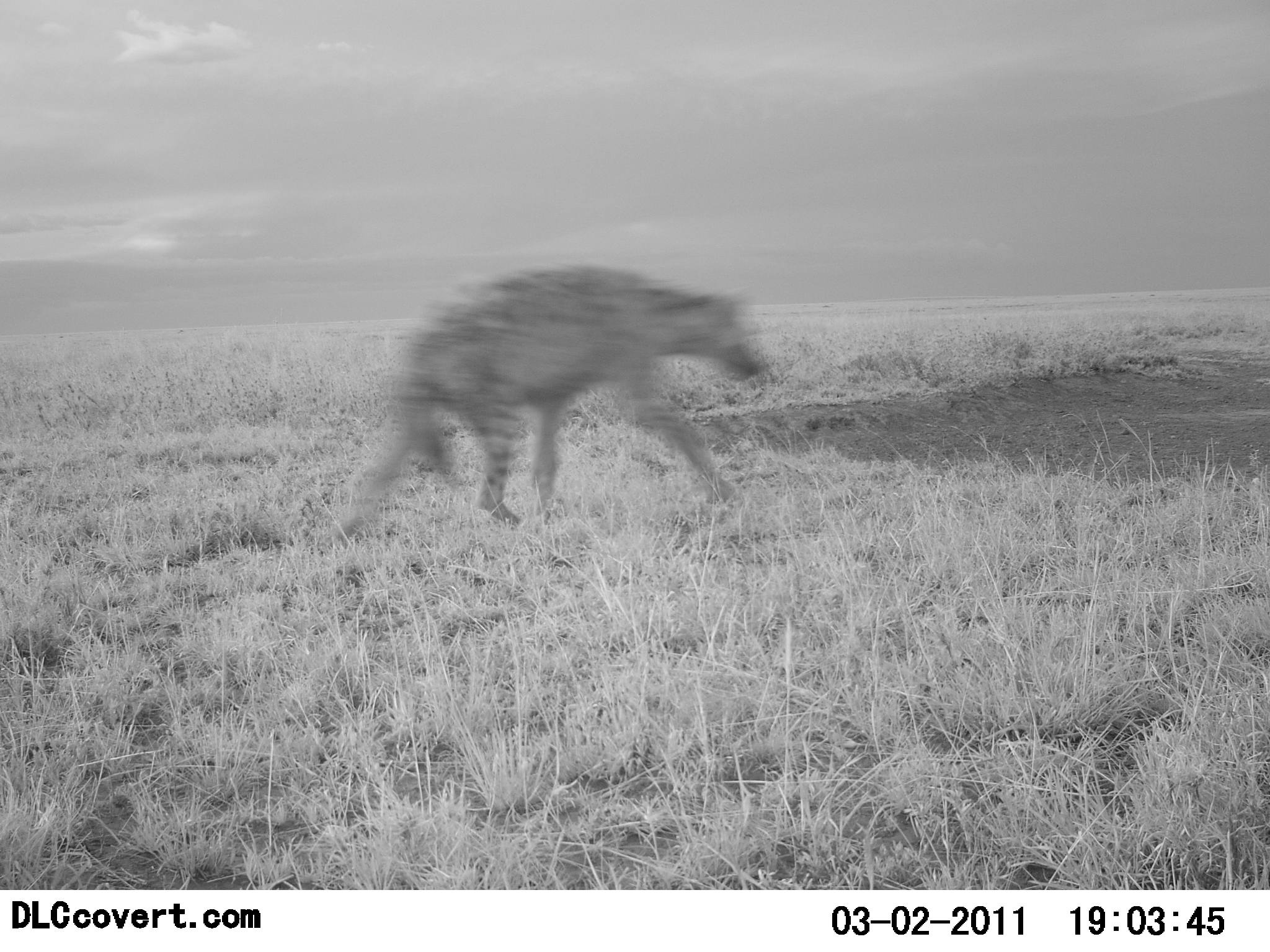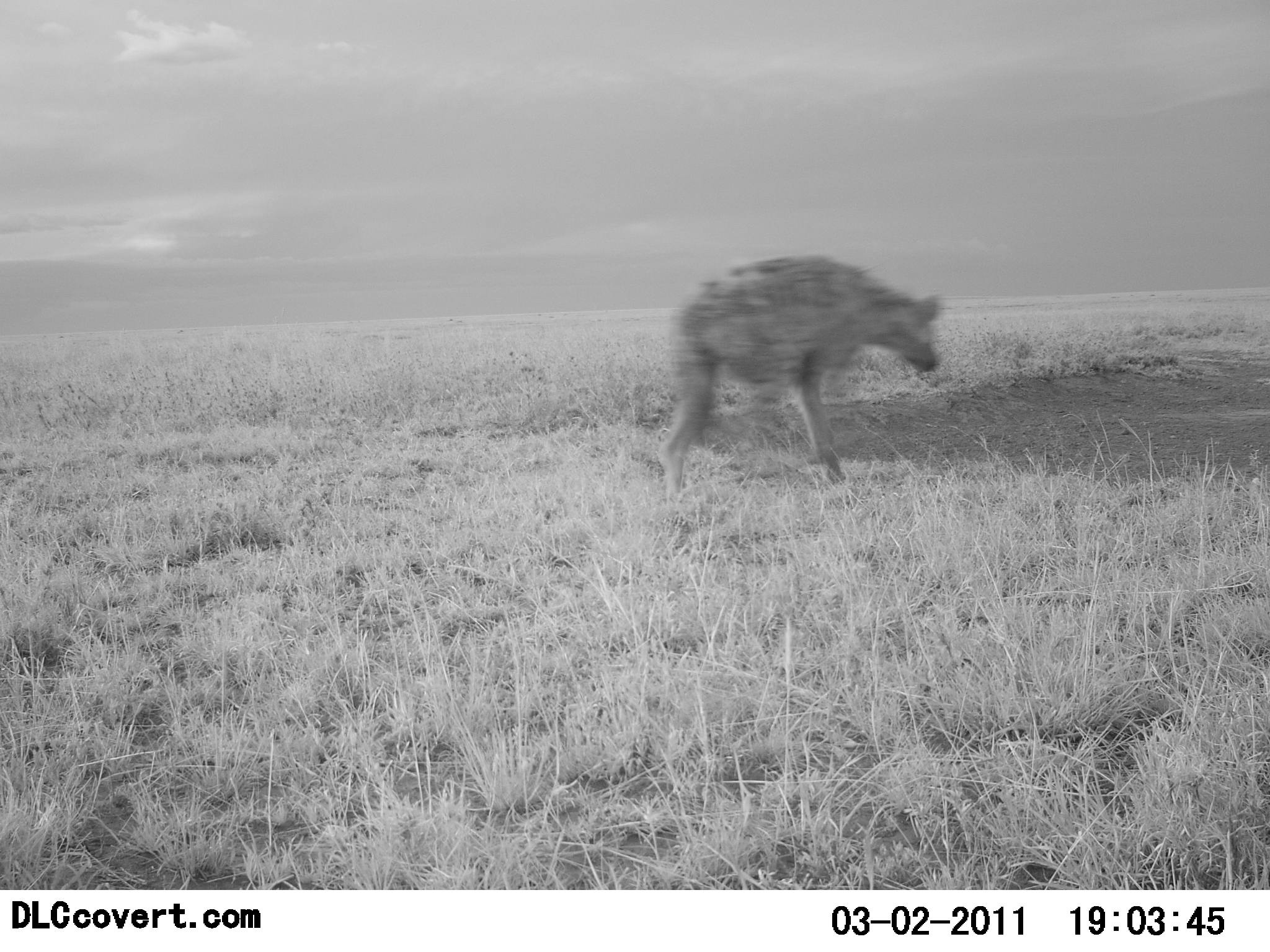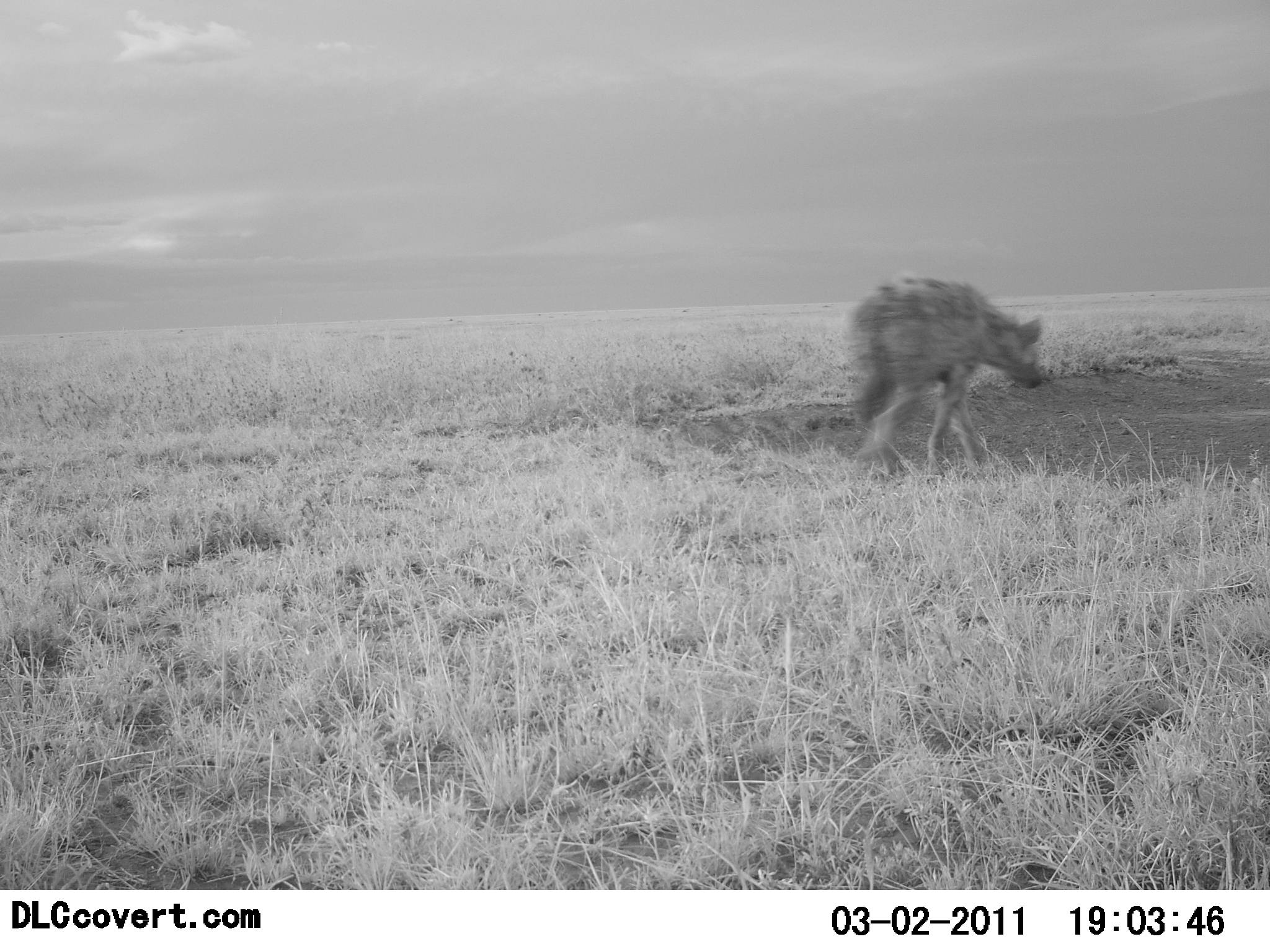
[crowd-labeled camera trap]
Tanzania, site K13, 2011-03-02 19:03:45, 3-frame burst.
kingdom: Animalia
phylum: Chordata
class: Mammalia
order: Carnivora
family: Hyaenidae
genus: Crocuta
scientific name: Crocuta crocuta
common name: spotted hyena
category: hyenaspotted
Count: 1.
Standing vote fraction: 0%.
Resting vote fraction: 0%.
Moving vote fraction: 100%.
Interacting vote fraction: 0%.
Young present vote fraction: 0%.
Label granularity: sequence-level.